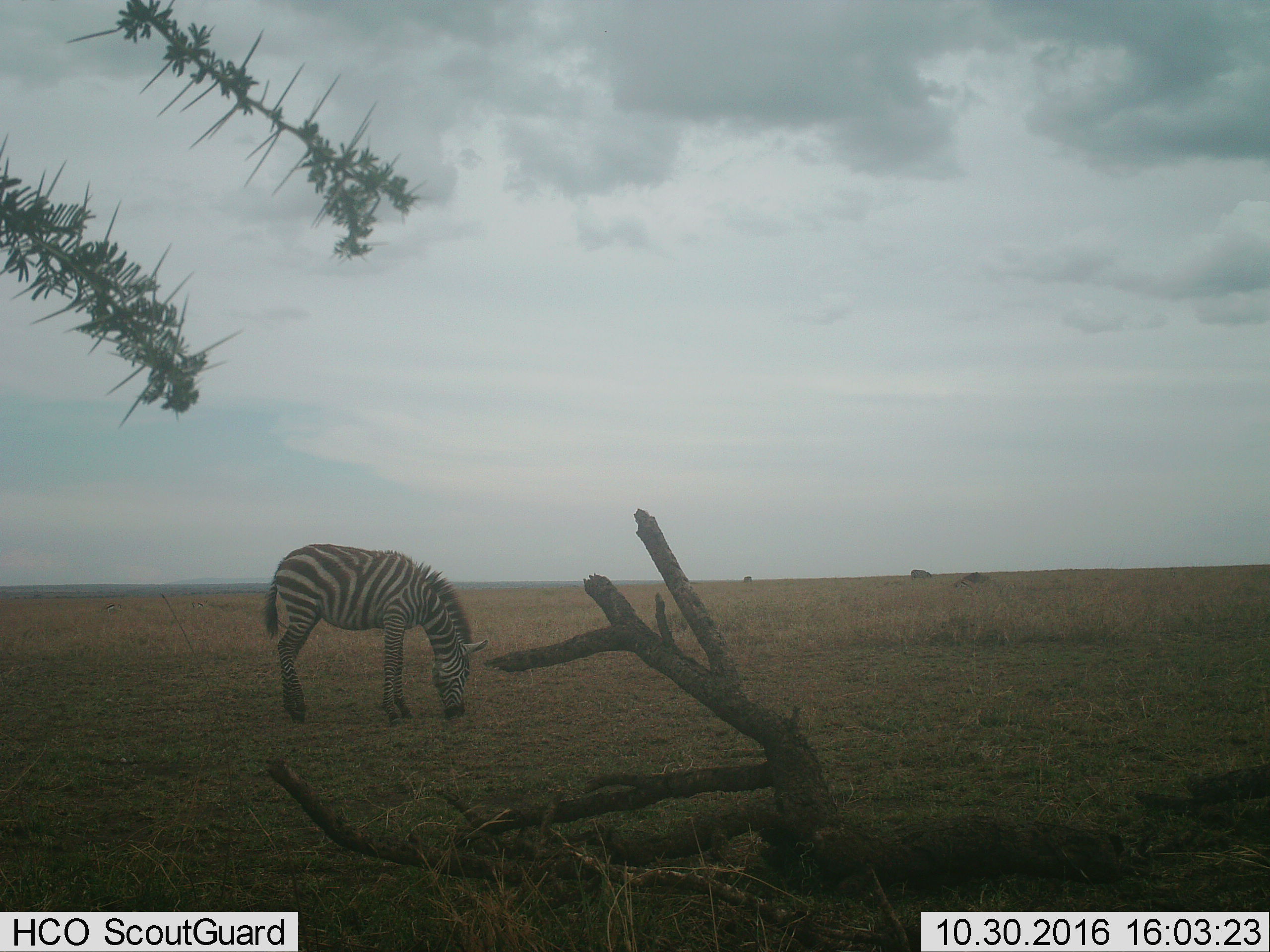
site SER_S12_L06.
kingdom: Animalia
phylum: Chordata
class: Mammalia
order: Perissodactyla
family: Equidae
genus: Equus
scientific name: Equus quagga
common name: plains zebra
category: zebraplains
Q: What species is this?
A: Zebraplains (plains zebra) (Equus quagga).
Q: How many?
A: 1.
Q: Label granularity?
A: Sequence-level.